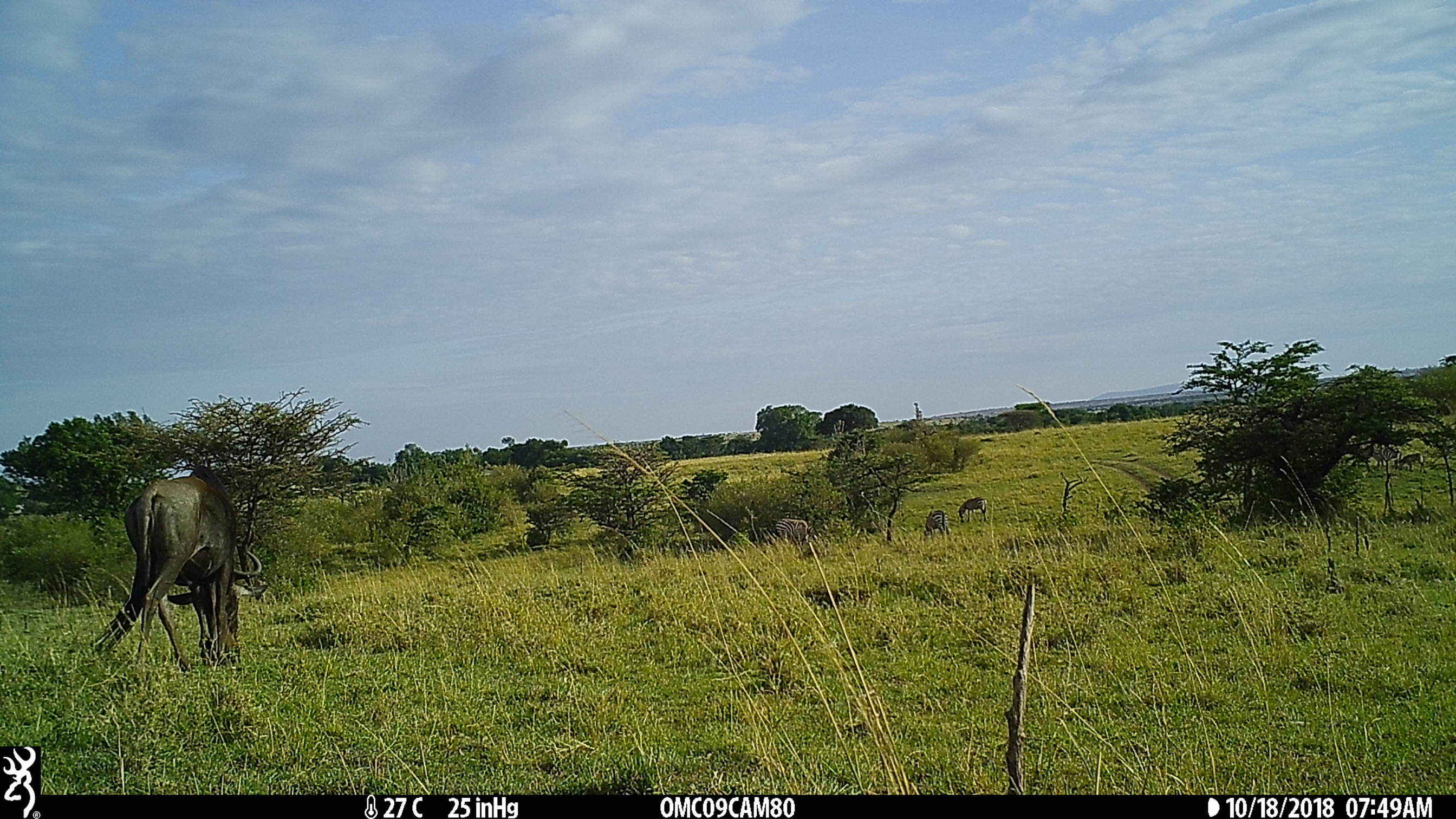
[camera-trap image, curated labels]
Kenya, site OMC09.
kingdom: Animalia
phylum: Chordata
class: Mammalia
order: Perissodactyla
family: Equidae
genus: Equus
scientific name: Equus quagga burchellii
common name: burchell's zebra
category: zebra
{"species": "zebra (burchell's zebra) (Equus quagga burchellii)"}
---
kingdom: Animalia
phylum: Chordata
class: Mammalia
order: Artiodactyla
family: Bovidae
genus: Connochaetes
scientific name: Connochaetes taurinus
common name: blue wildebeest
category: wildebeest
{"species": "wildebeest (blue wildebeest) (Connochaetes taurinus)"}